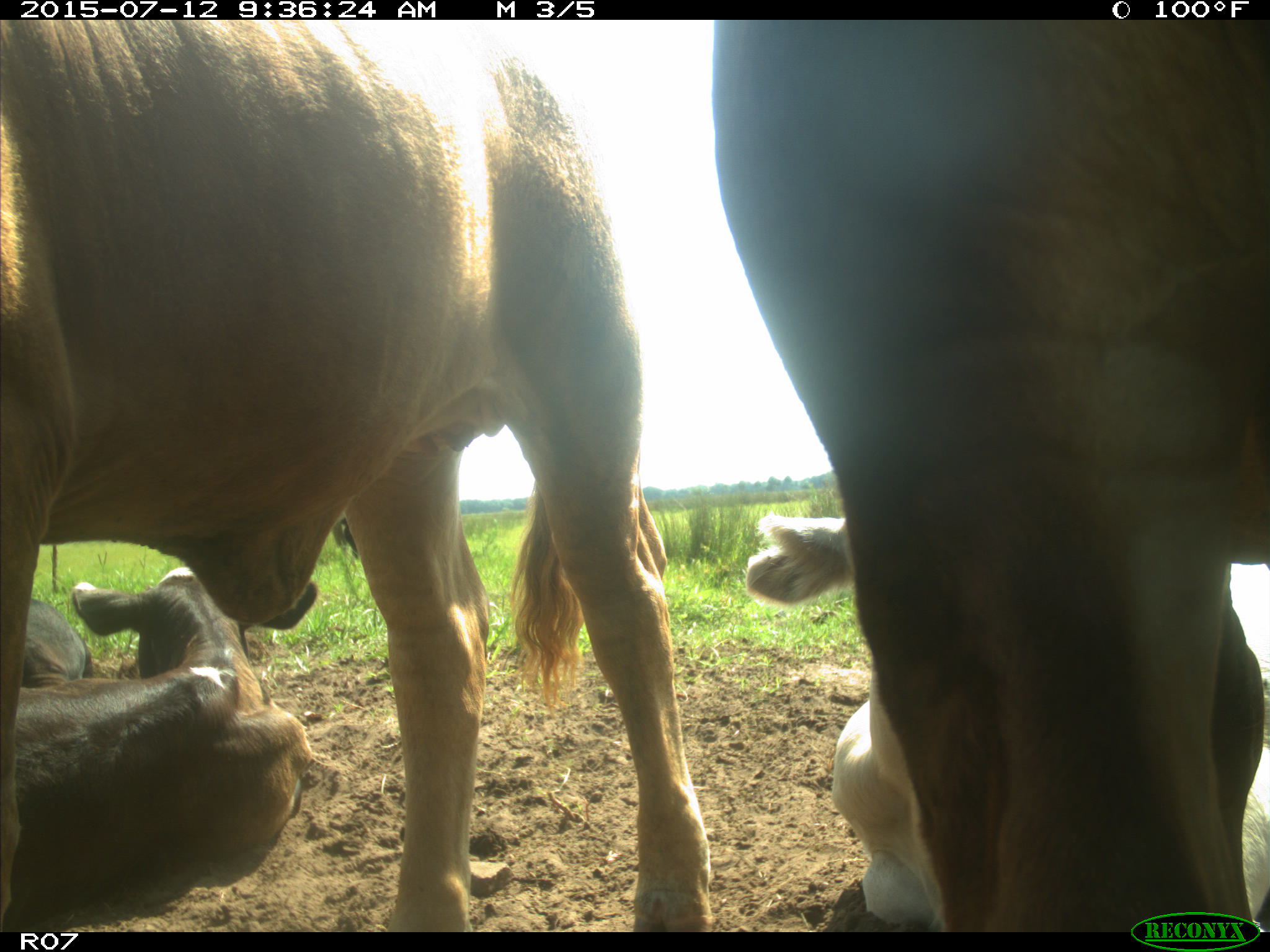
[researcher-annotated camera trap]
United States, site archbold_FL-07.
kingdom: Animalia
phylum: Chordata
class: Mammalia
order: Artiodactyla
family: Bovidae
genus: Bos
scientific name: Bos taurus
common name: domestic cow